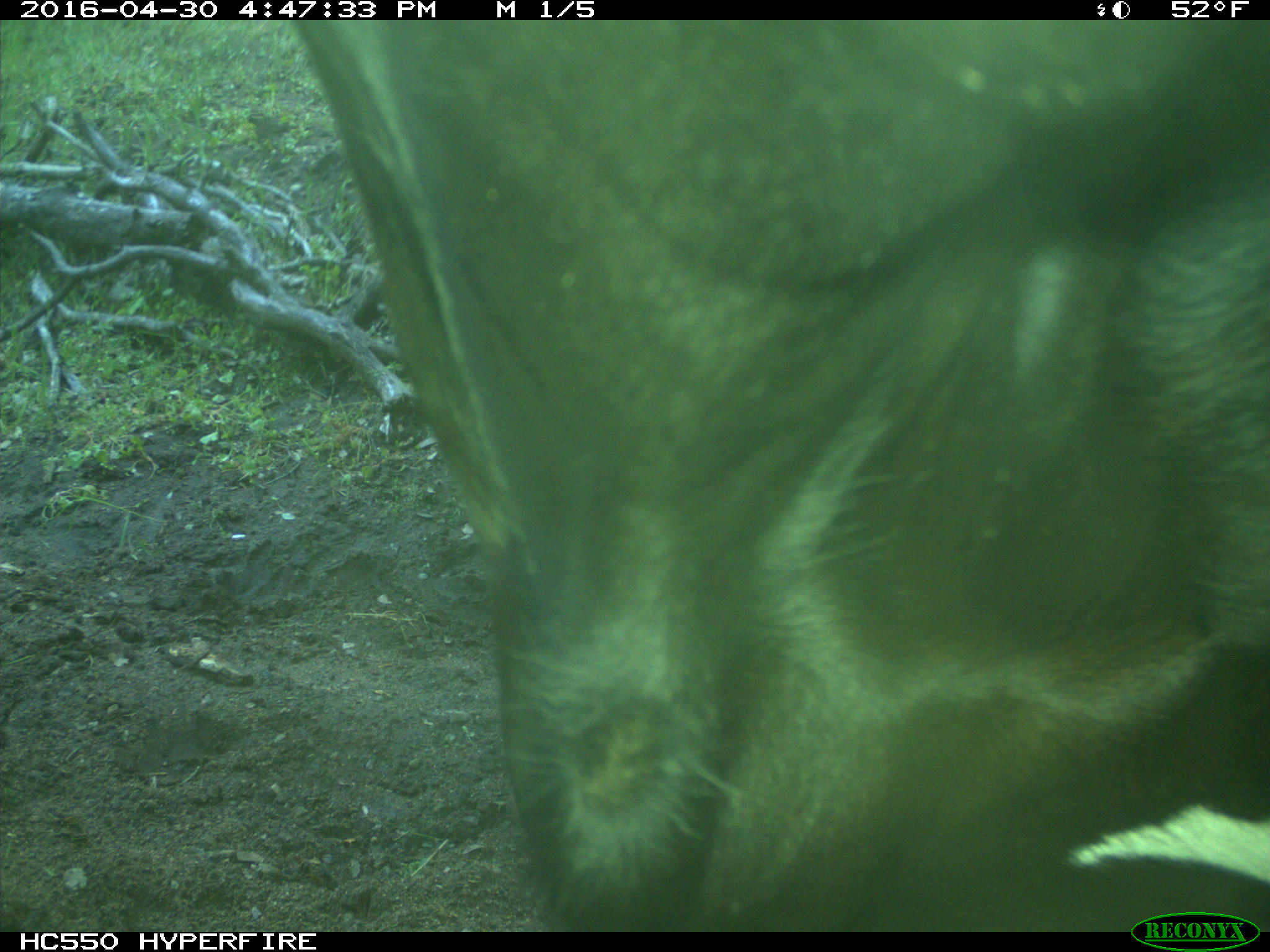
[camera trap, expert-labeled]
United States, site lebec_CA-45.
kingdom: Animalia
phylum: Chordata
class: Mammalia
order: Artiodactyla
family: Bovidae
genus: Bos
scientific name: Bos taurus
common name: domestic cow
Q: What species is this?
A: Bos taurus (domestic cow).